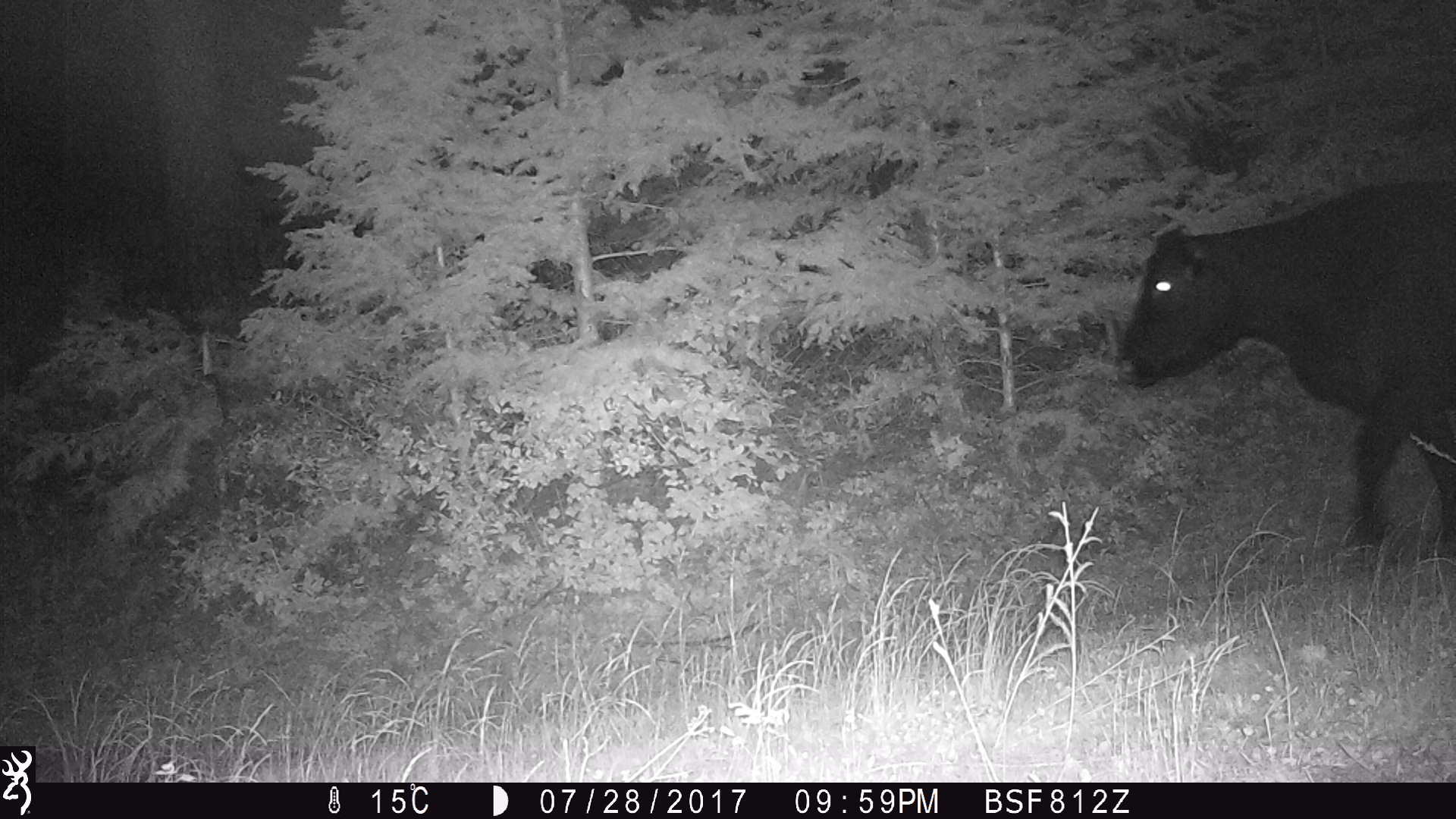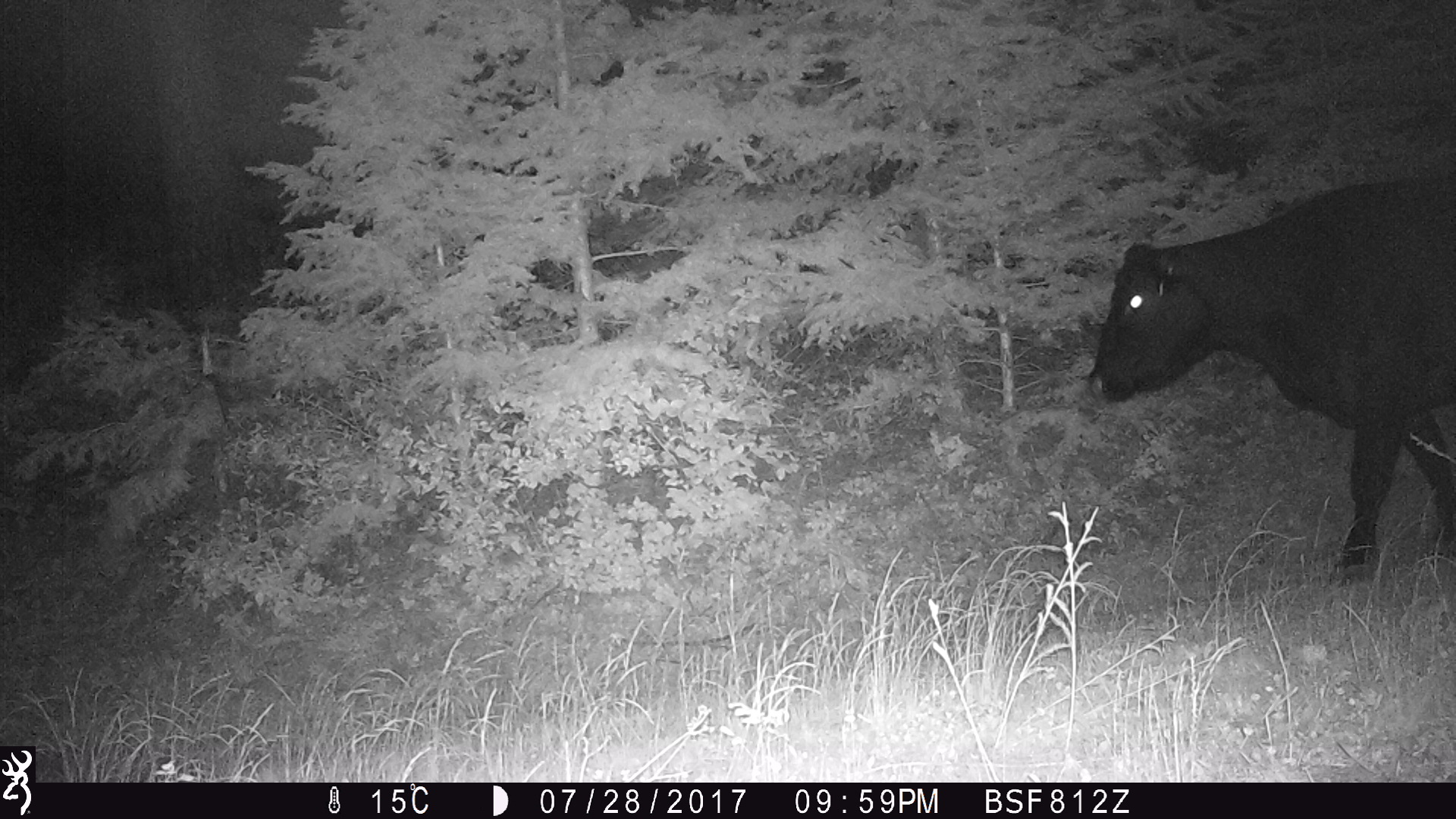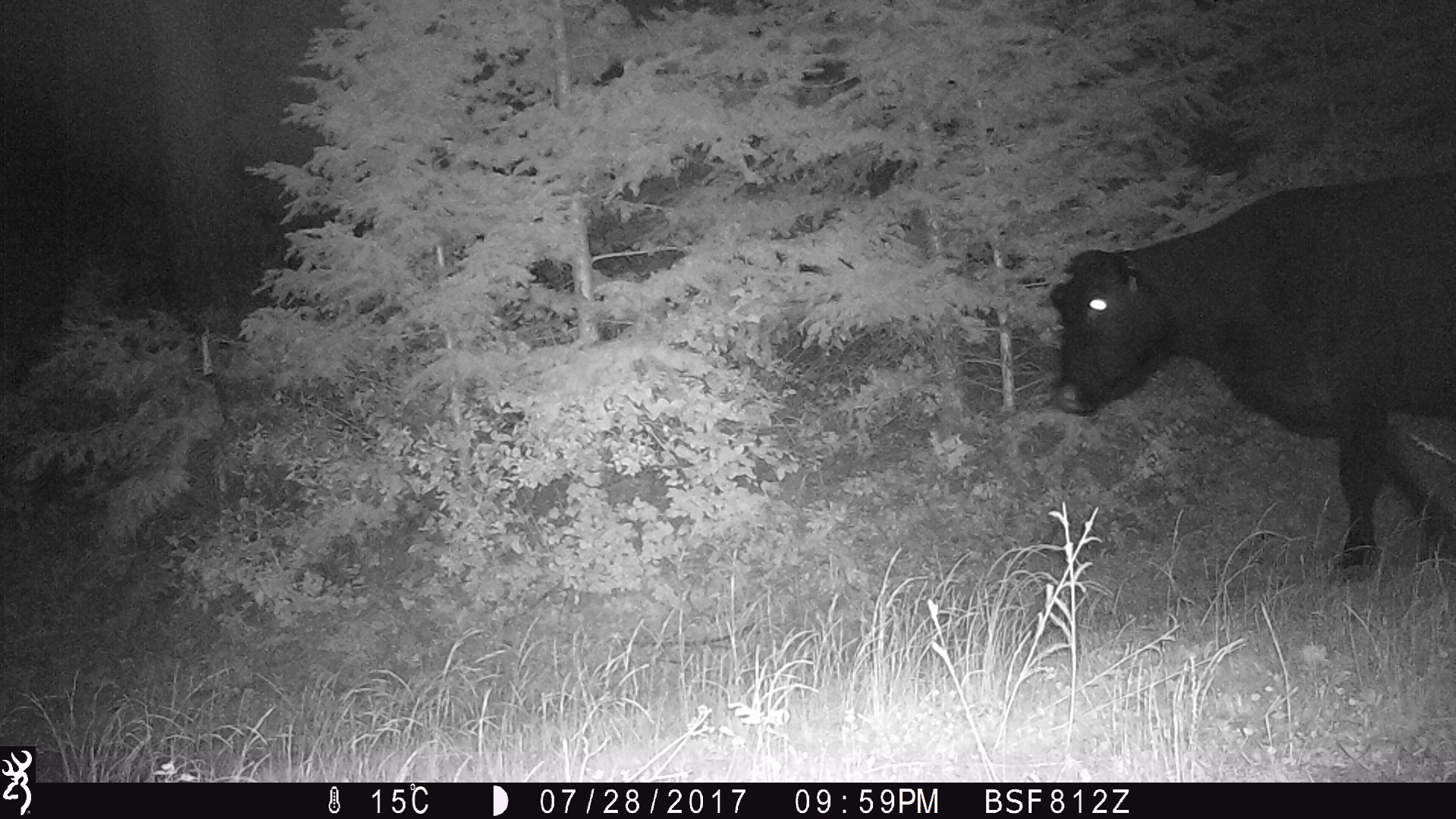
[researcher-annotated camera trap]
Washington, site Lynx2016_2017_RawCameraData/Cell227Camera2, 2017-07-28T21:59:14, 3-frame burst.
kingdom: Animalia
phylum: Chordata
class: Mammalia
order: Artiodactyla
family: Bovidae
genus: Bos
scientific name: Bos taurus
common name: domestic cattle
Domestic cattle (Bos taurus). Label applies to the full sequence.